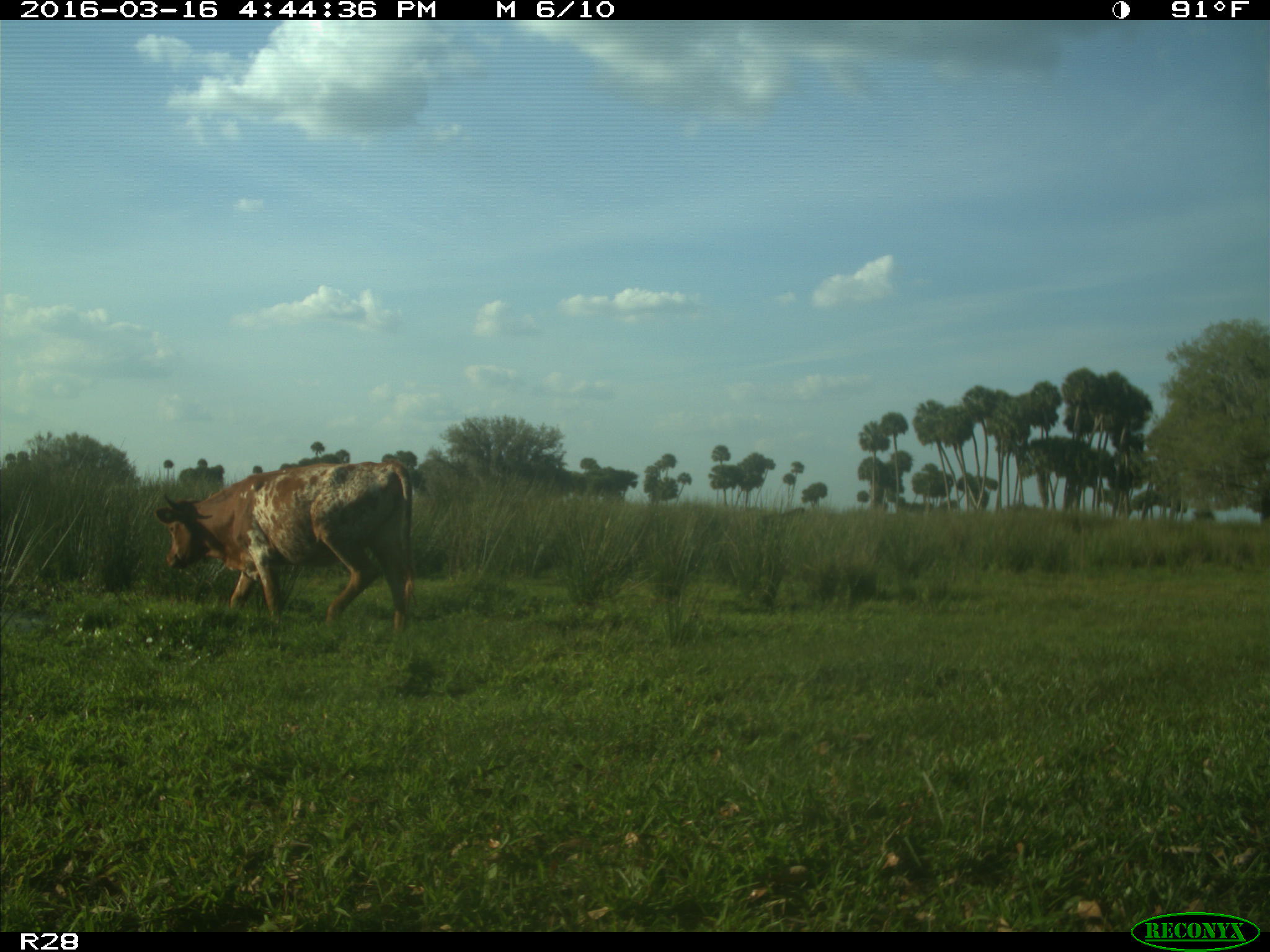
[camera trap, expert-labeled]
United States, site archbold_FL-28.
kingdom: Animalia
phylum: Chordata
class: Mammalia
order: Artiodactyla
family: Bovidae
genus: Bos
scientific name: Bos taurus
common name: domestic cow